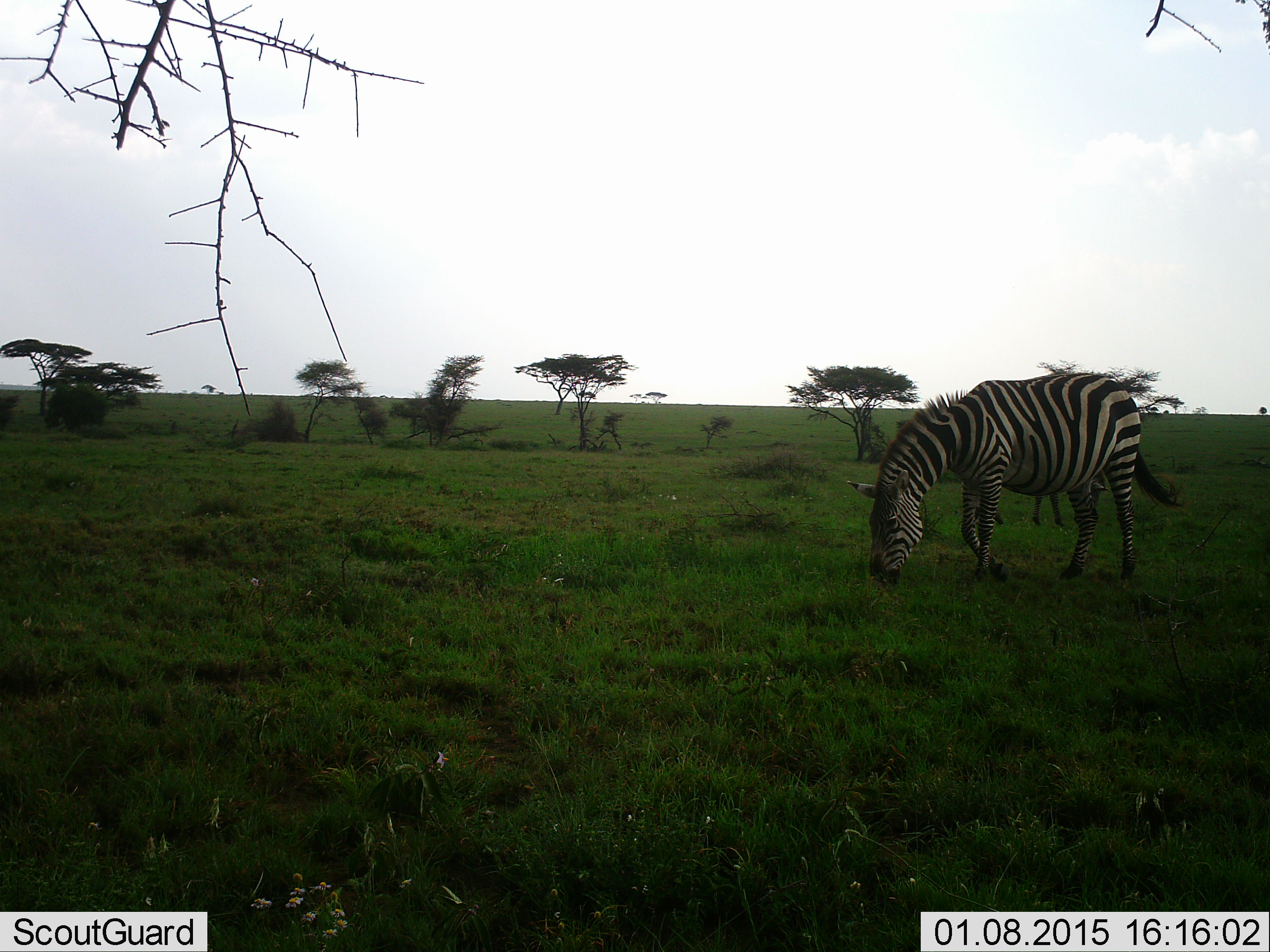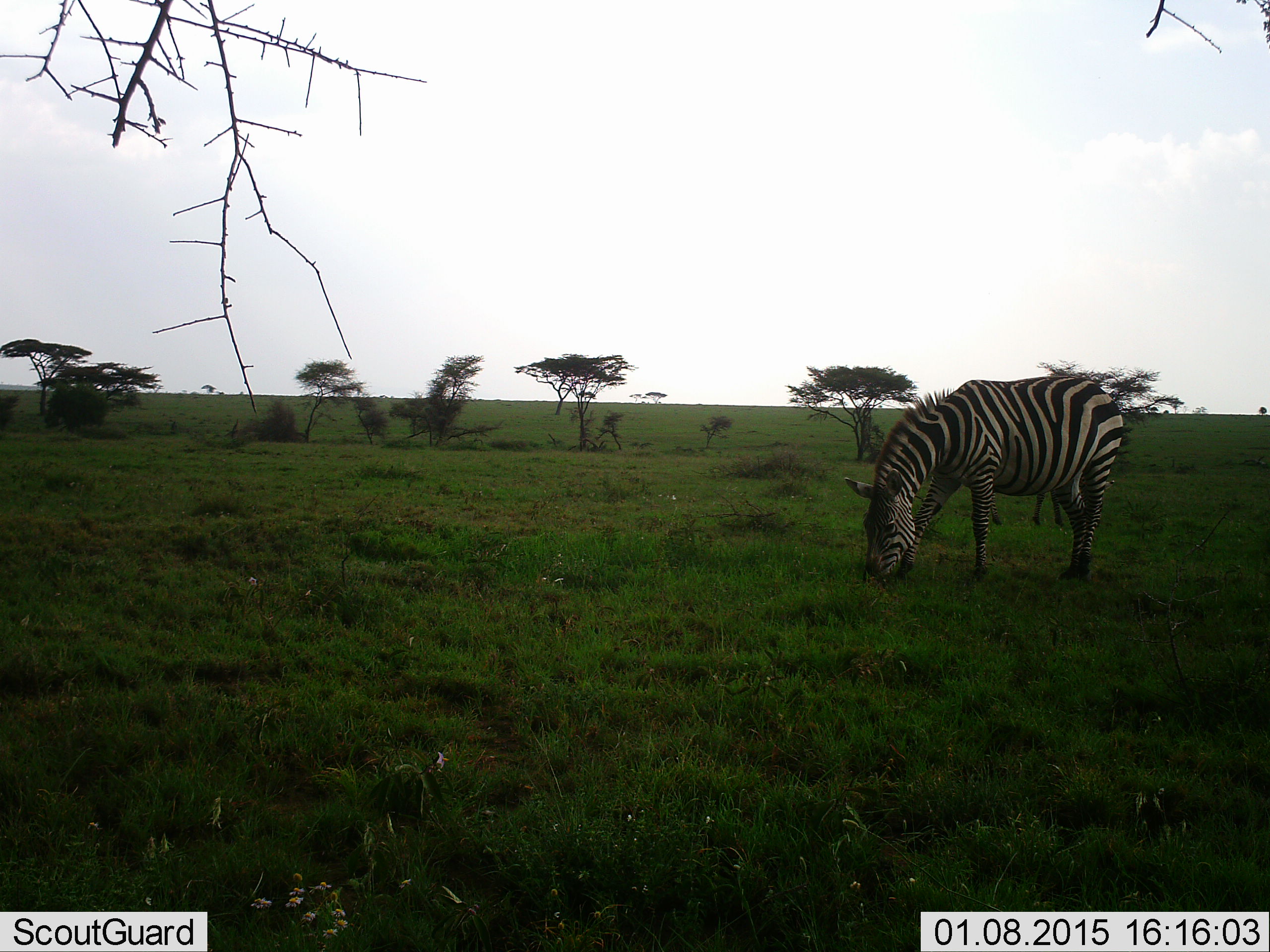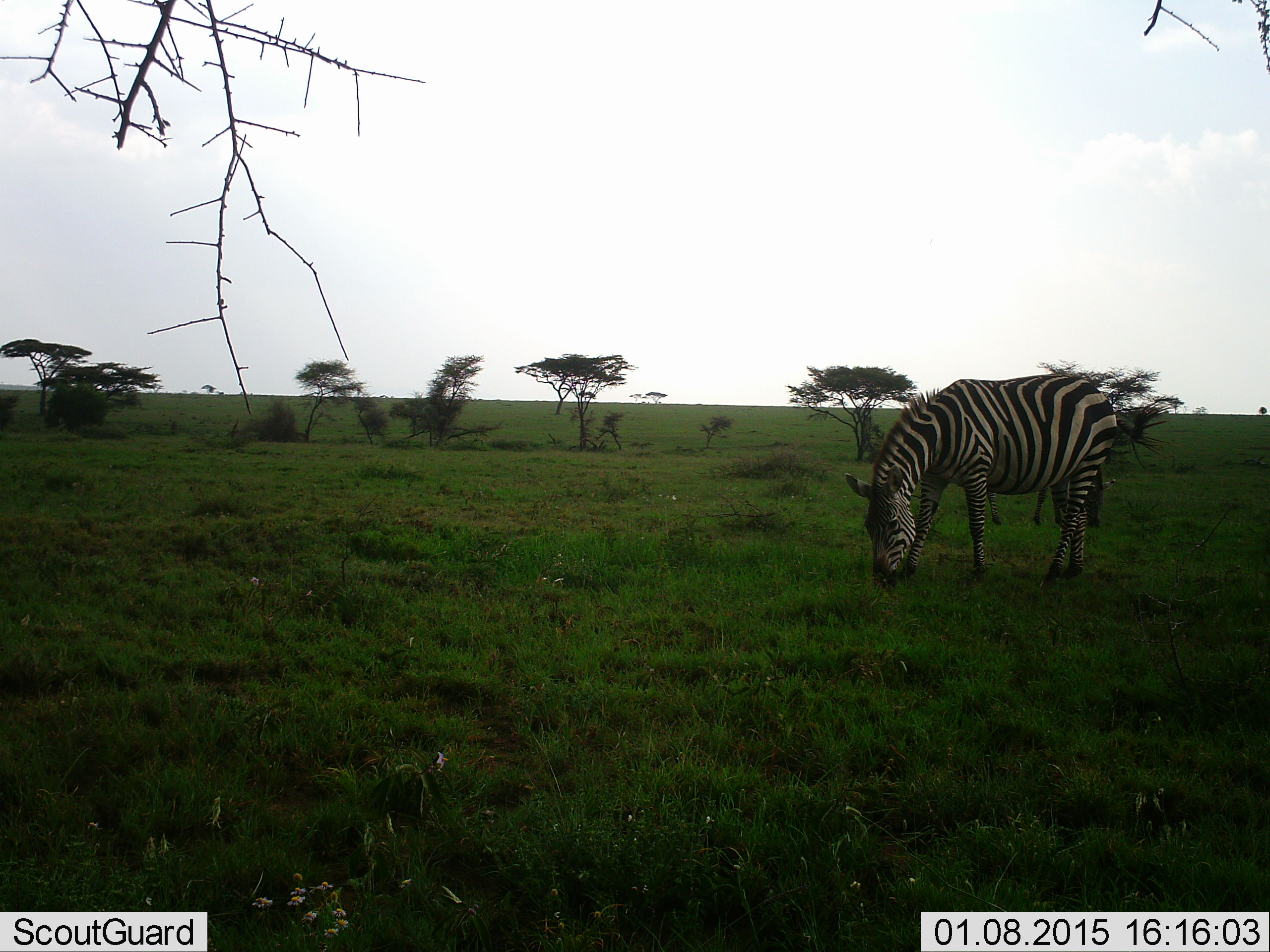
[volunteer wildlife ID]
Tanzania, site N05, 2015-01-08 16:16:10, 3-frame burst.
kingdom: Animalia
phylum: Chordata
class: Mammalia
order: Perissodactyla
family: Equidae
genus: Equus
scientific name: Equus quagga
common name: plains zebra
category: zebra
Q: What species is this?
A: Zebra (plains zebra) (Equus quagga).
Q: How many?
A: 1.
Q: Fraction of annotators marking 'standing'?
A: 0%.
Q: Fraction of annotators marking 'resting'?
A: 0%.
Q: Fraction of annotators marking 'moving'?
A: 0%.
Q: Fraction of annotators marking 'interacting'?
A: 0%.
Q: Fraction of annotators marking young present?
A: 0%.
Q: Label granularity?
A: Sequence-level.